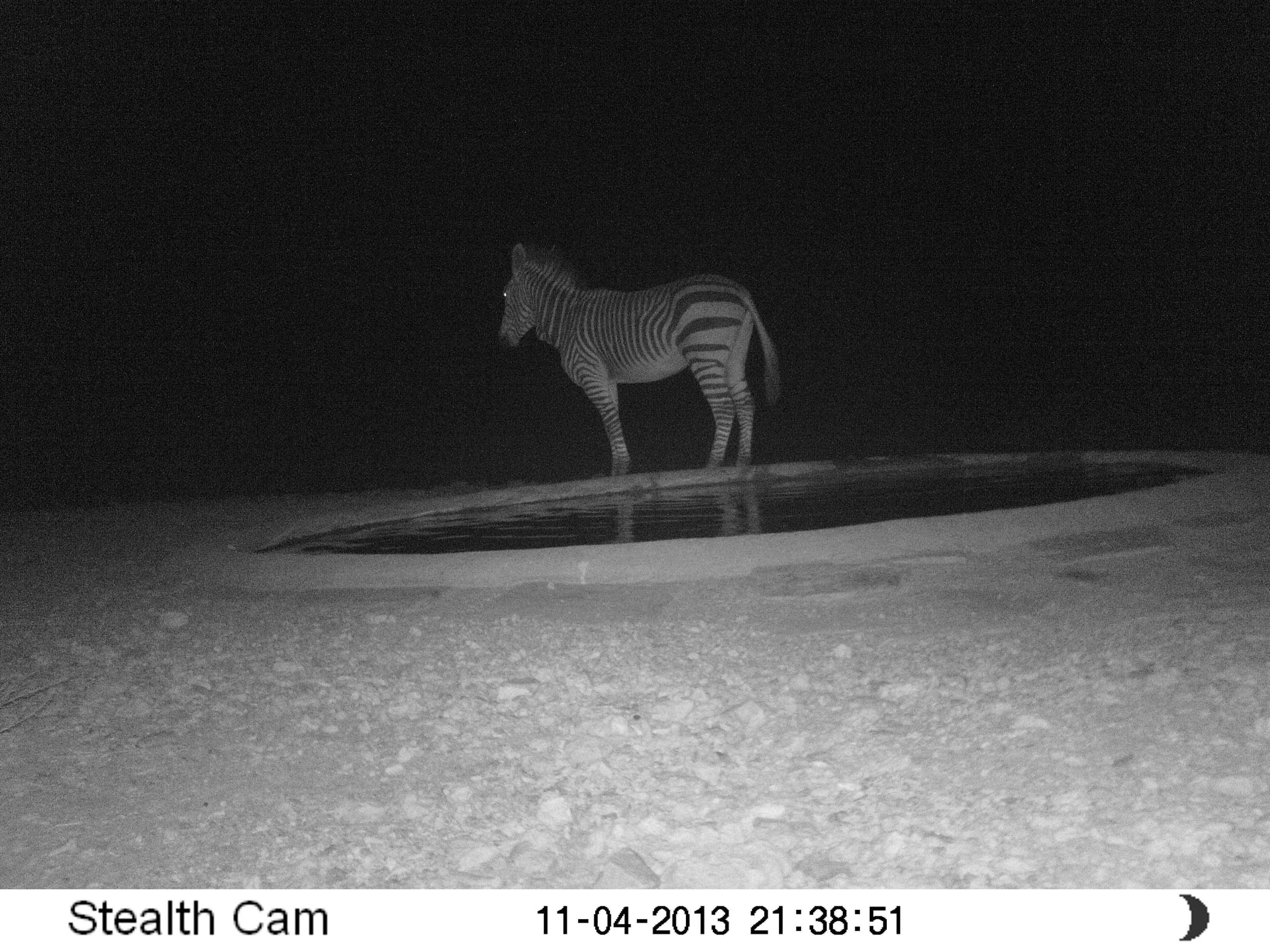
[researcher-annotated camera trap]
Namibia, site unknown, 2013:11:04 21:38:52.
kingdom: Animalia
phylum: Chordata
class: Mammalia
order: Perissodactyla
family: Equidae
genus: Equus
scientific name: Equus zebra hartmannae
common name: hartmann's mountain zebra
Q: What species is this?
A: Equus zebra hartmannae (hartmann's mountain zebra).